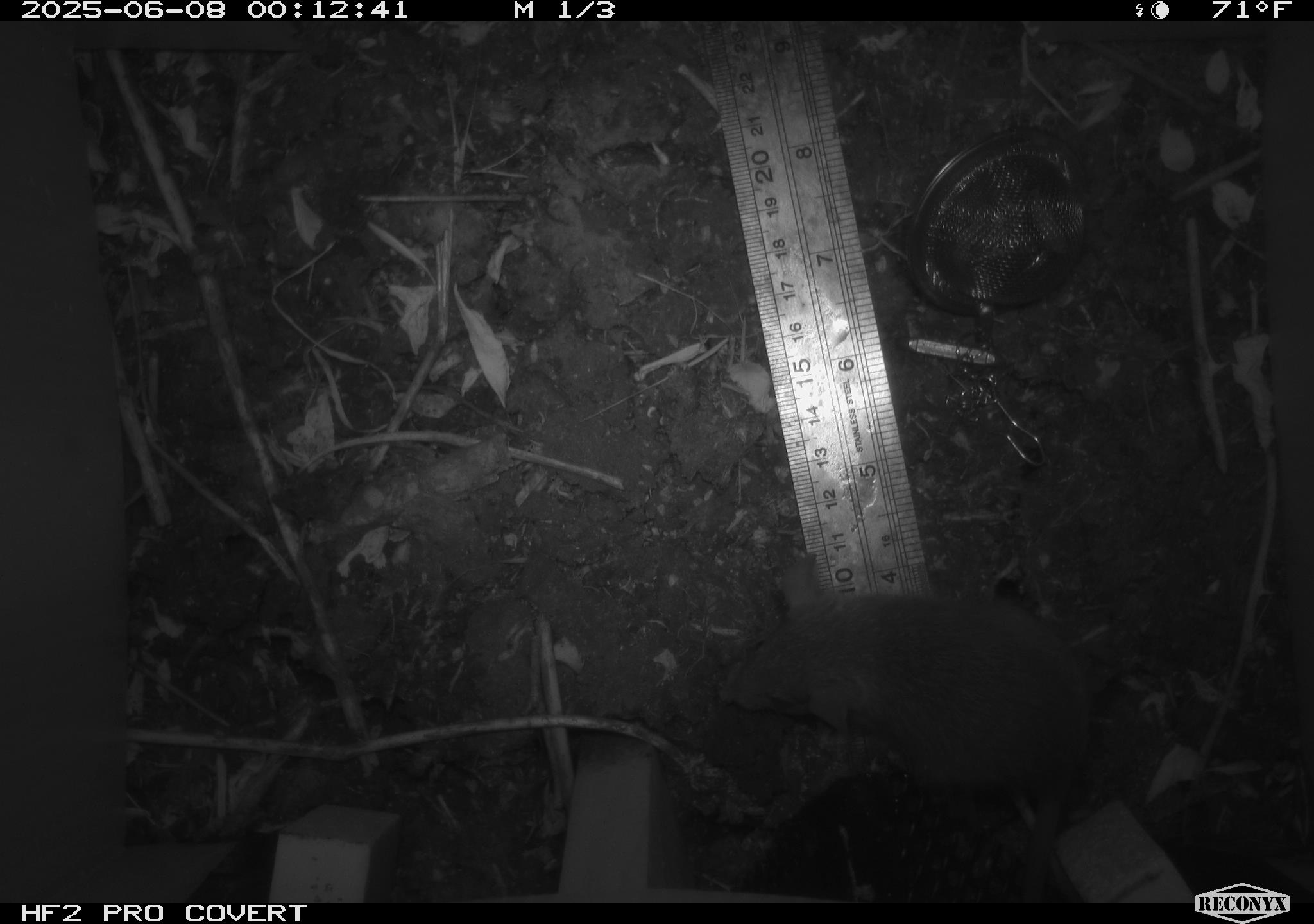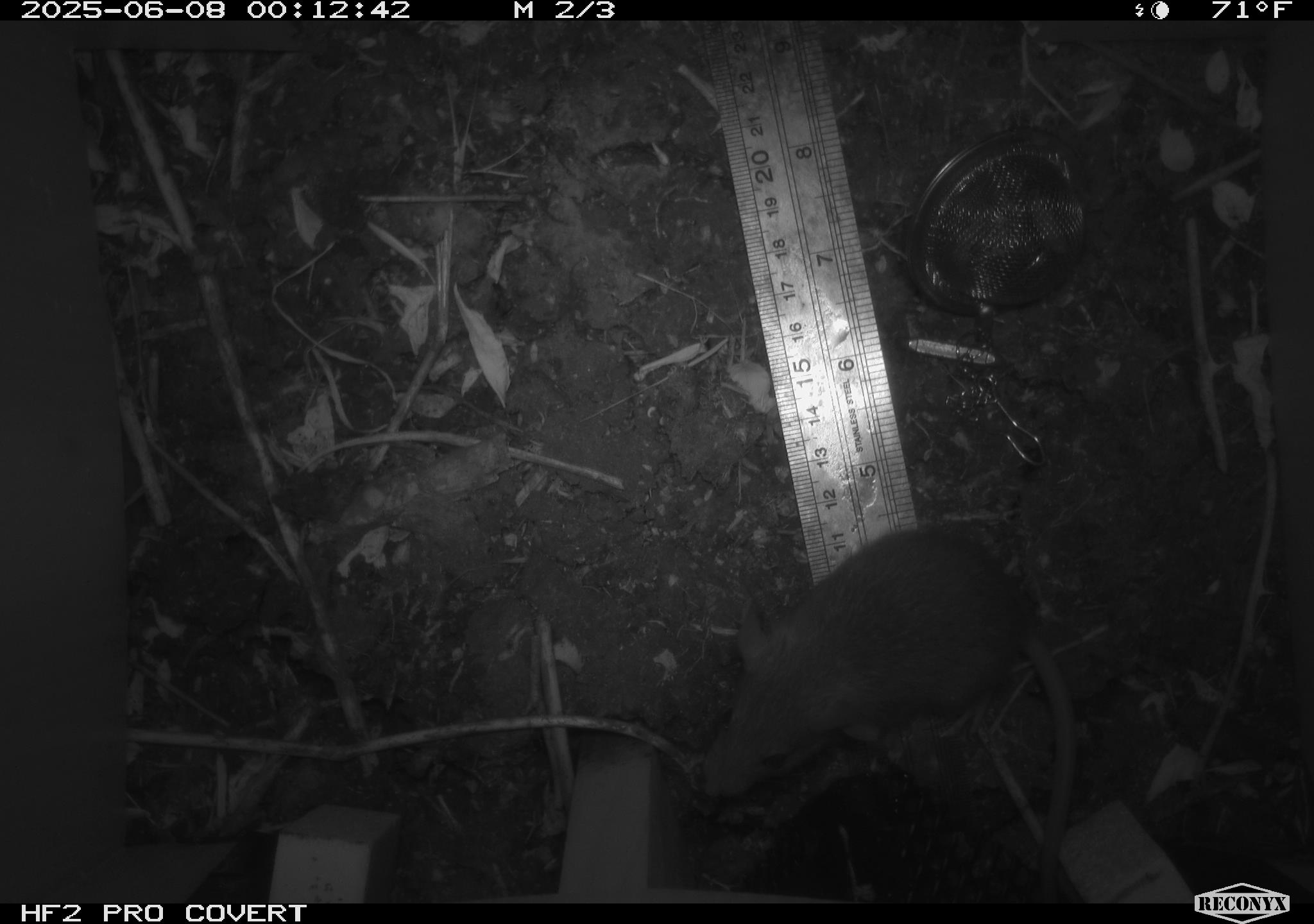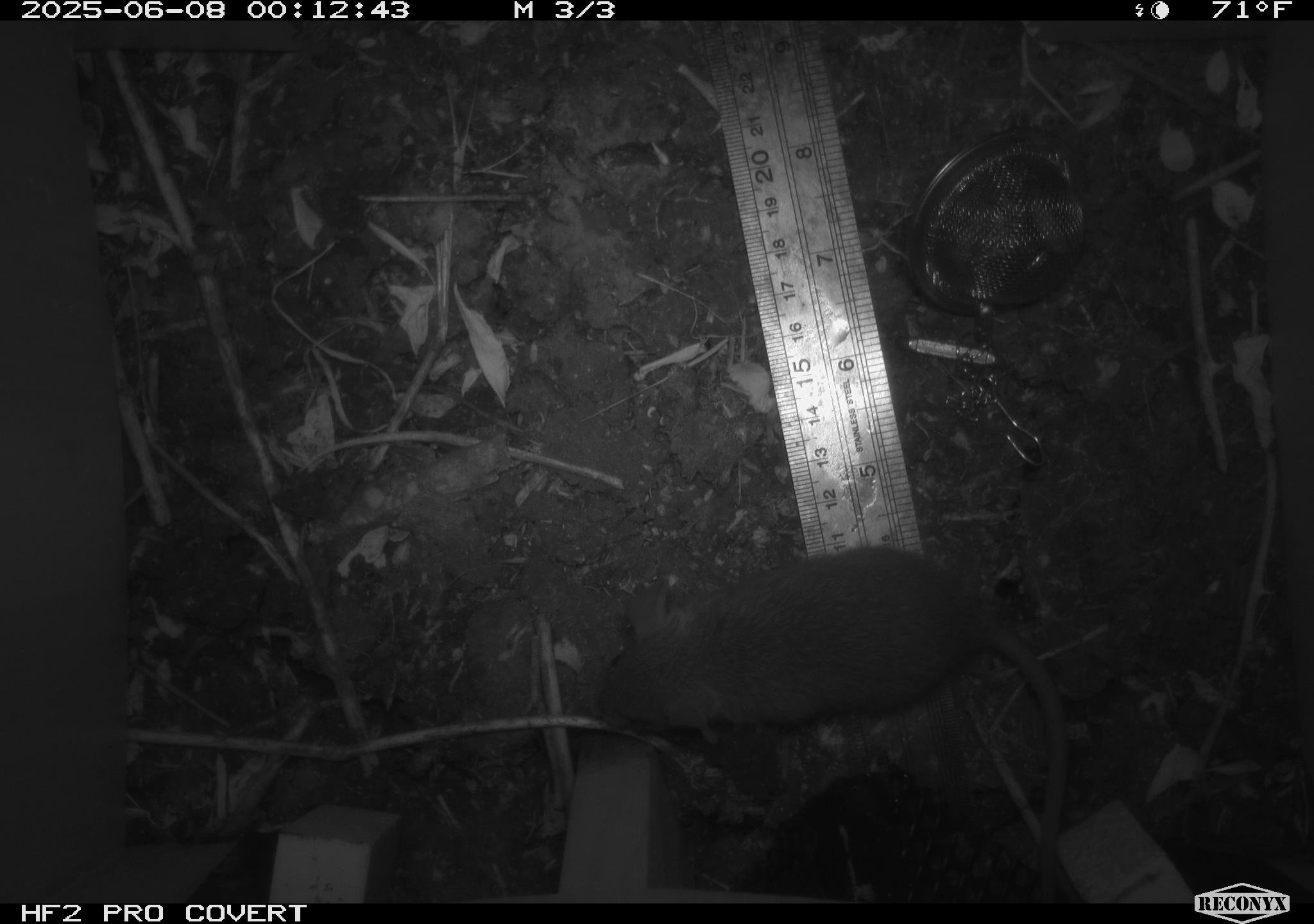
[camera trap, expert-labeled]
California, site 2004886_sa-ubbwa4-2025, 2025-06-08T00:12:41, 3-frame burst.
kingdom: Animalia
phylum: Chordata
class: Mammalia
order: Rodentia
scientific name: Rodentia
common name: rodent